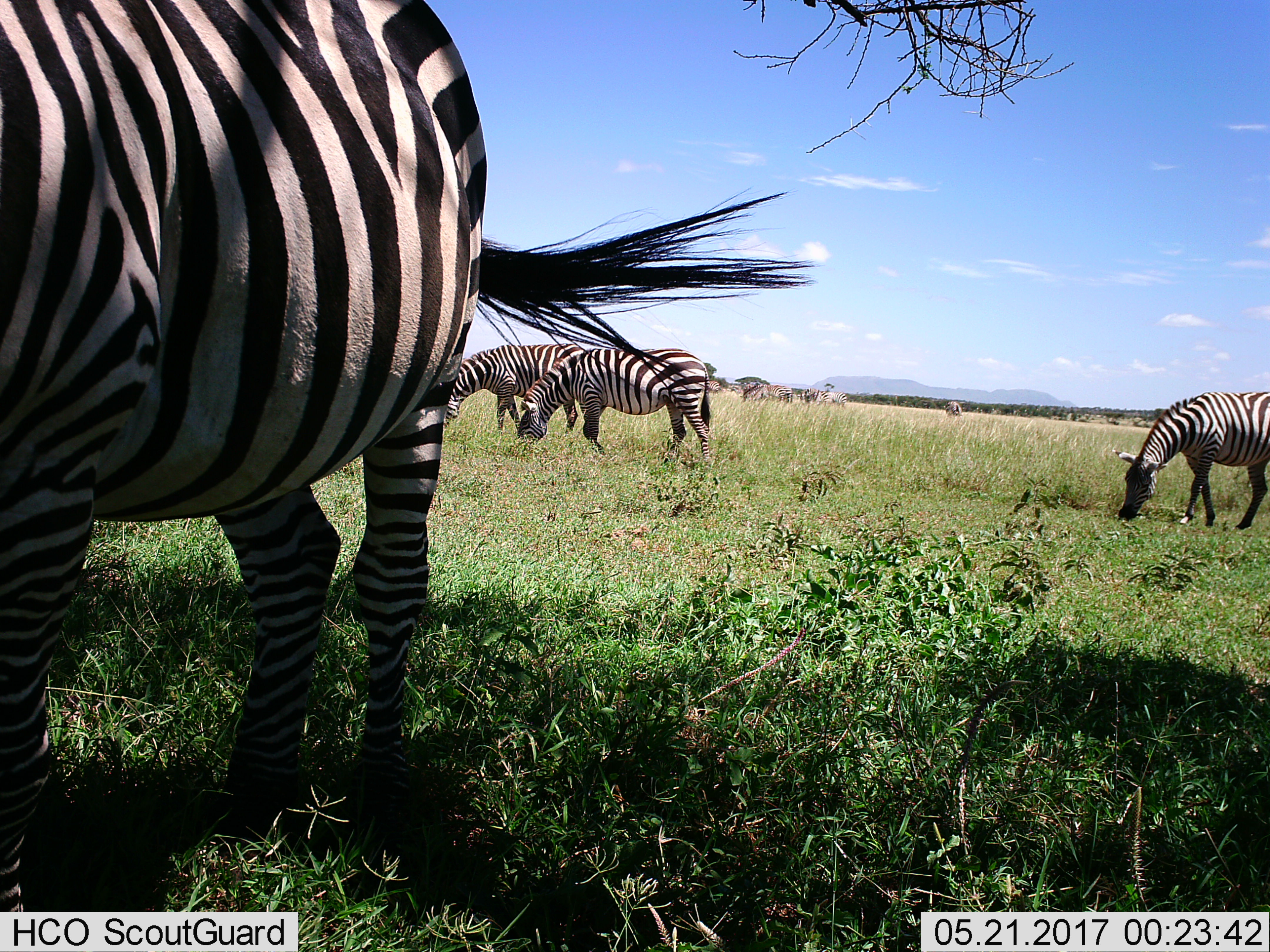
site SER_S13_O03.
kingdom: Animalia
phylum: Chordata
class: Mammalia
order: Perissodactyla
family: Equidae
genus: Equus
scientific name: Equus quagga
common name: plains zebra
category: zebraplains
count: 10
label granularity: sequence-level